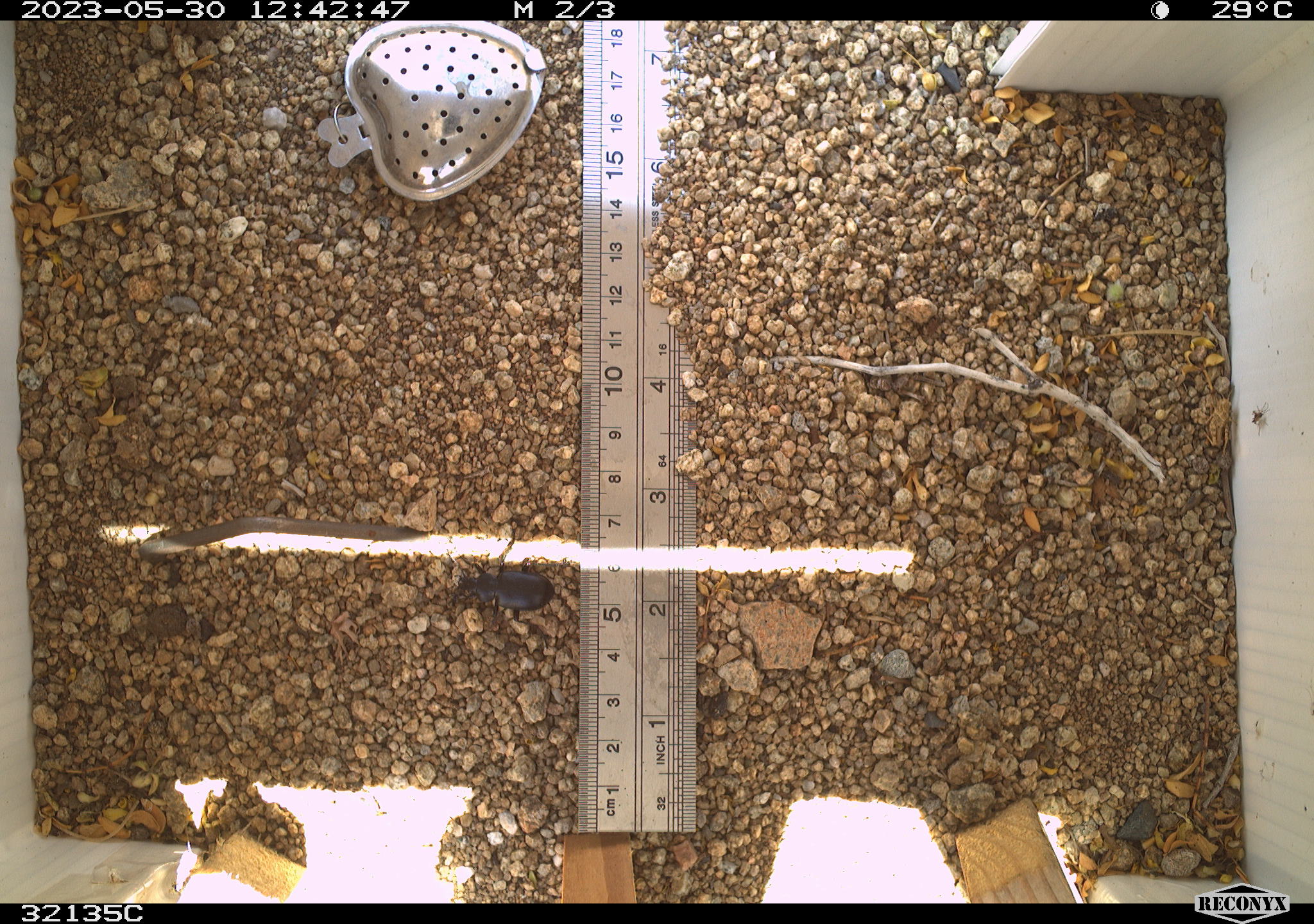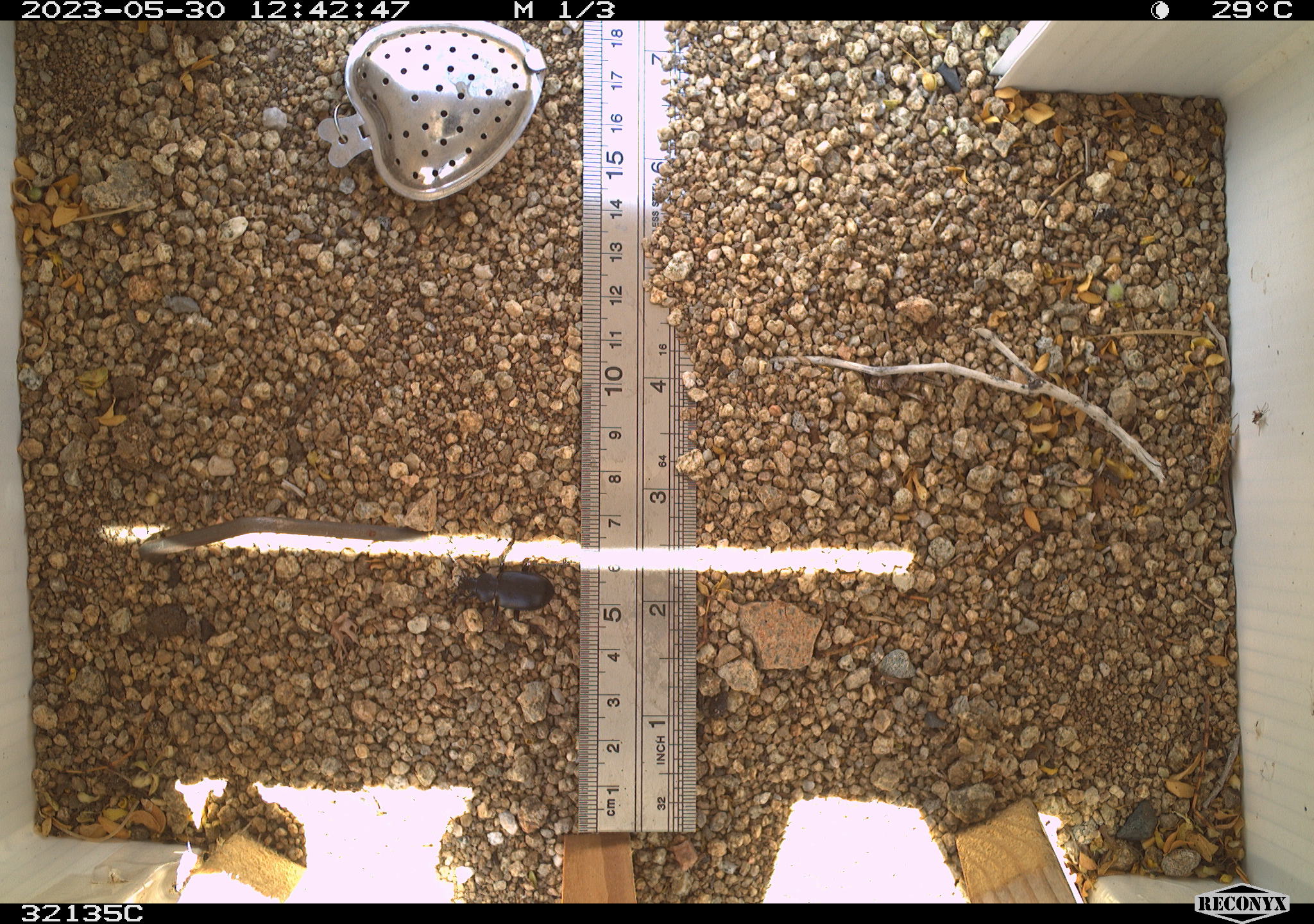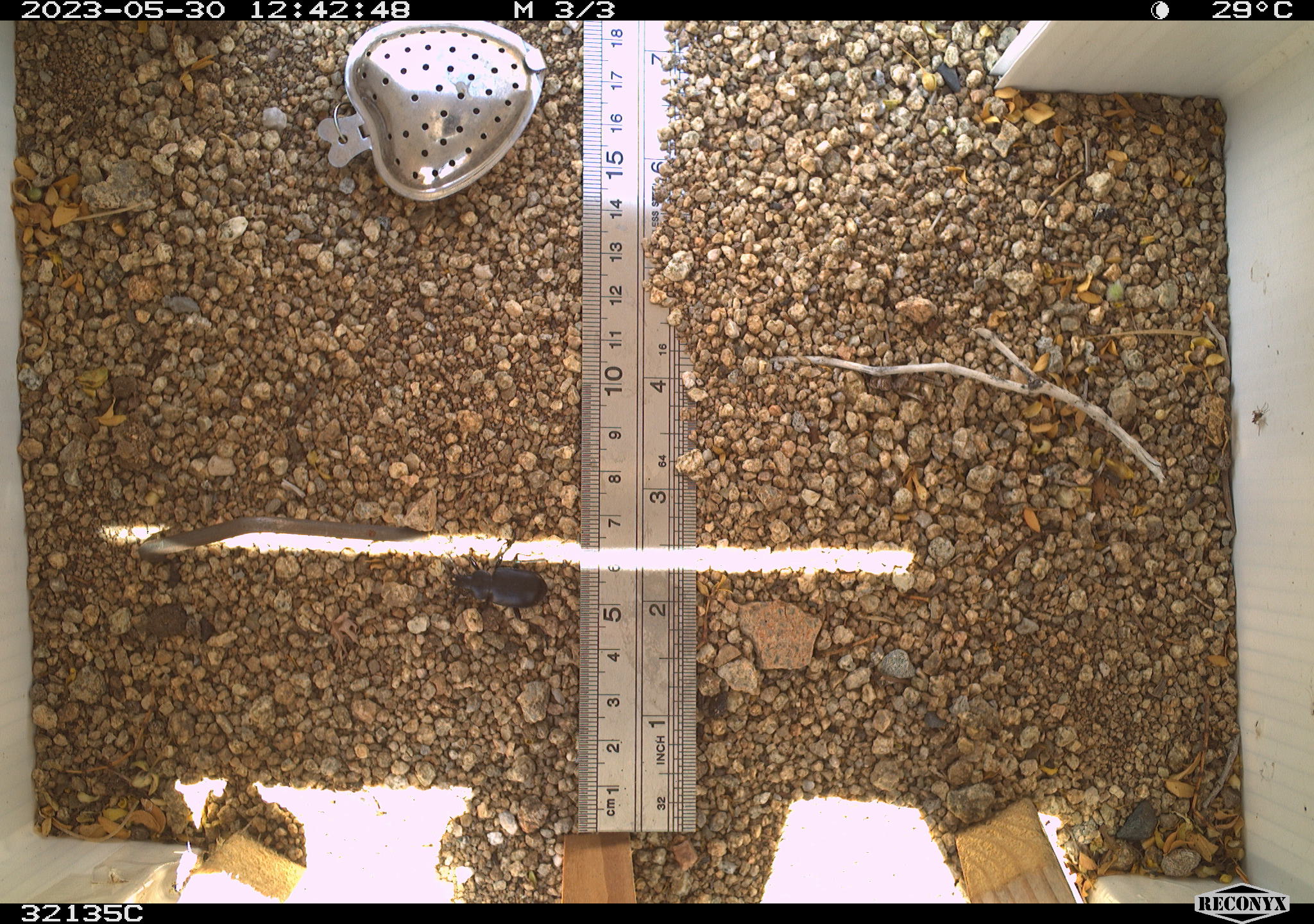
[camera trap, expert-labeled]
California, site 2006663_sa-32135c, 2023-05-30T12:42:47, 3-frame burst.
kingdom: Animalia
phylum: Arthropoda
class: Insecta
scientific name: Insecta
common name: insect